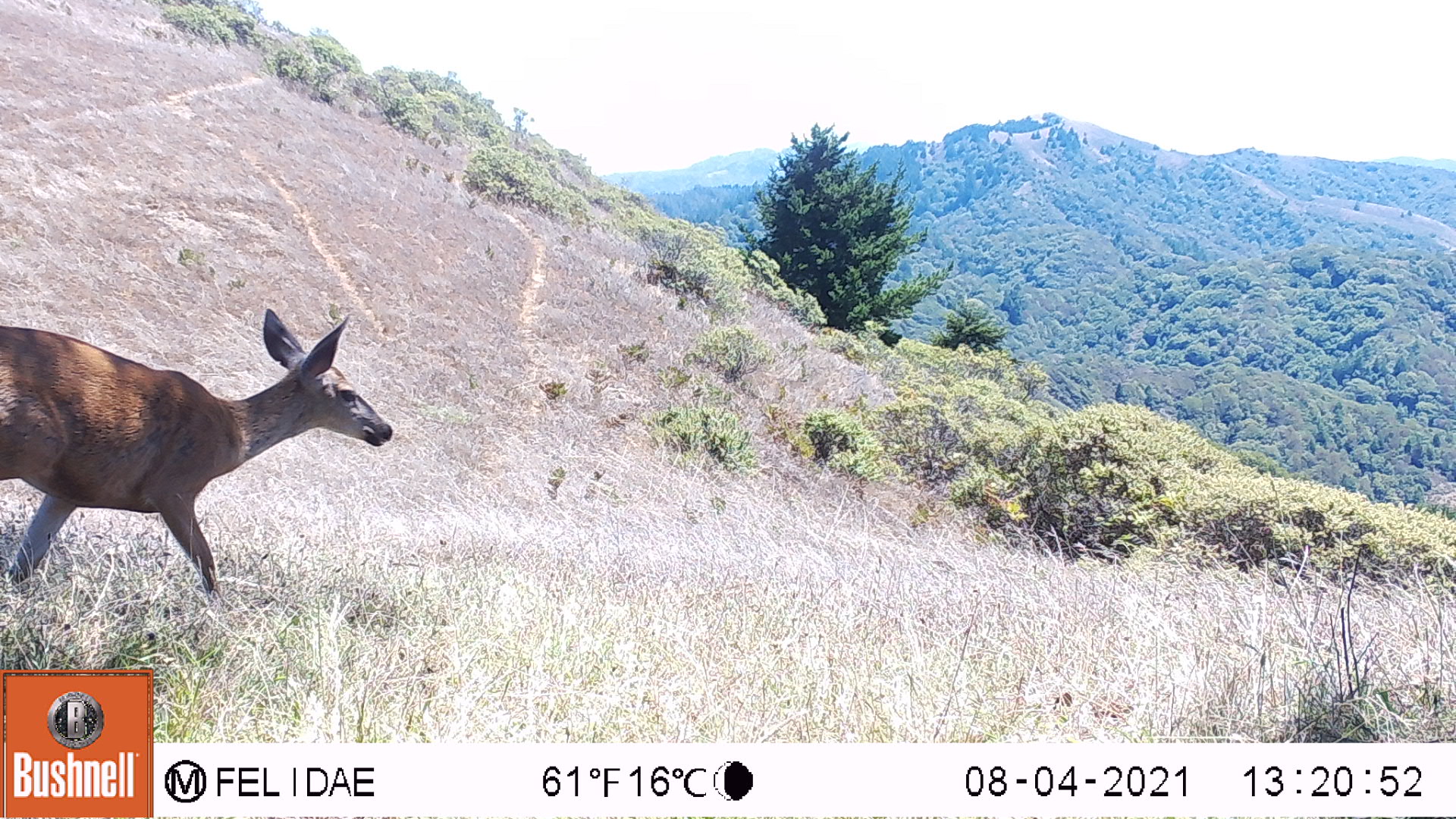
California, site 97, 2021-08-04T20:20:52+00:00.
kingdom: Animalia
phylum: Chordata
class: Mammalia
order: Artiodactyla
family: Cervidae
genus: Odocoileus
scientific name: Odocoileus hemionus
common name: mule deer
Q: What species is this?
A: Mule deer (Odocoileus hemionus).